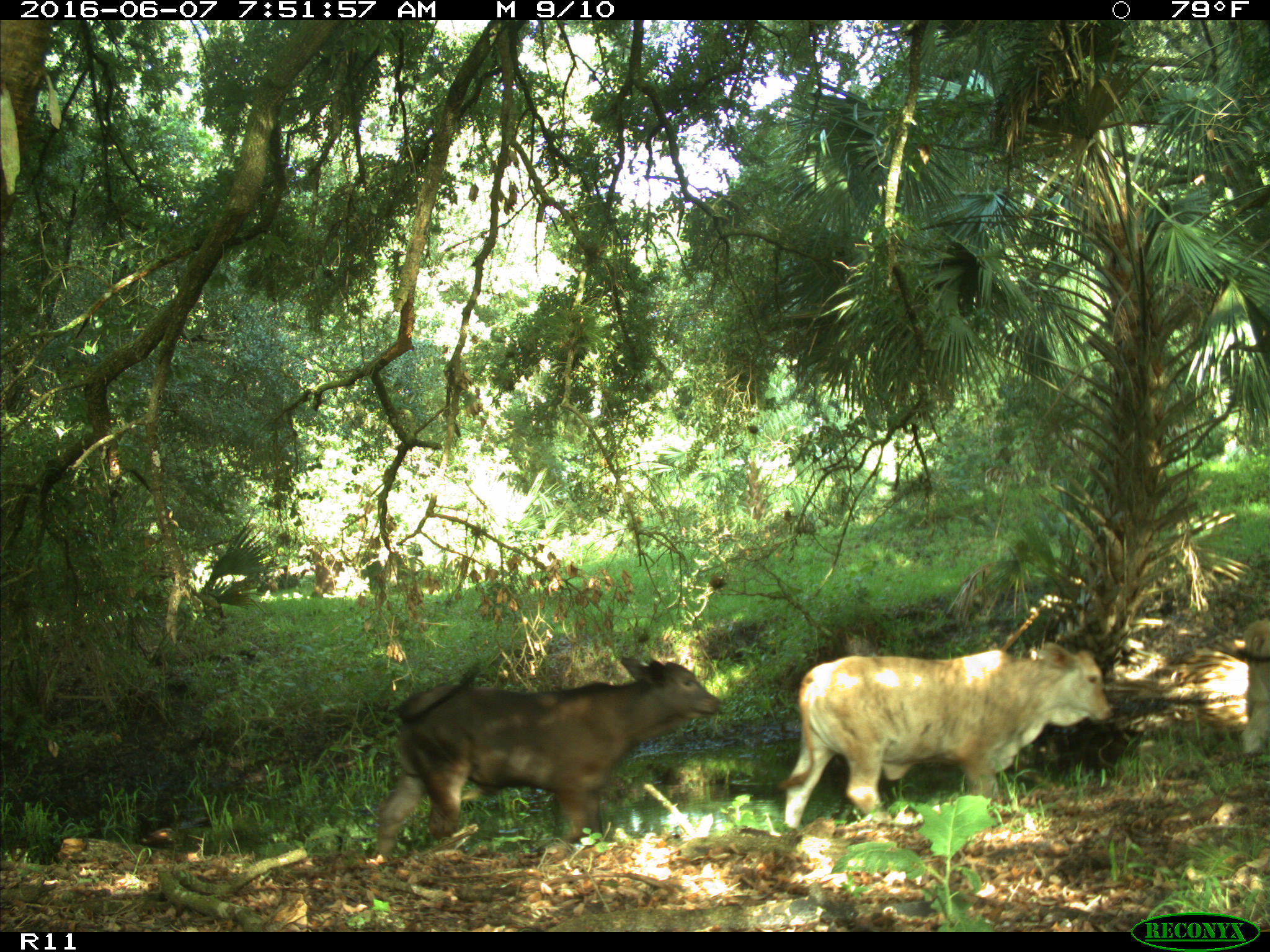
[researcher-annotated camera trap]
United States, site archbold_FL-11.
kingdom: Animalia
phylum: Chordata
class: Mammalia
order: Artiodactyla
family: Bovidae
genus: Bos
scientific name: Bos taurus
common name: domestic cow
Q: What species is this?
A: Bos taurus (domestic cow).